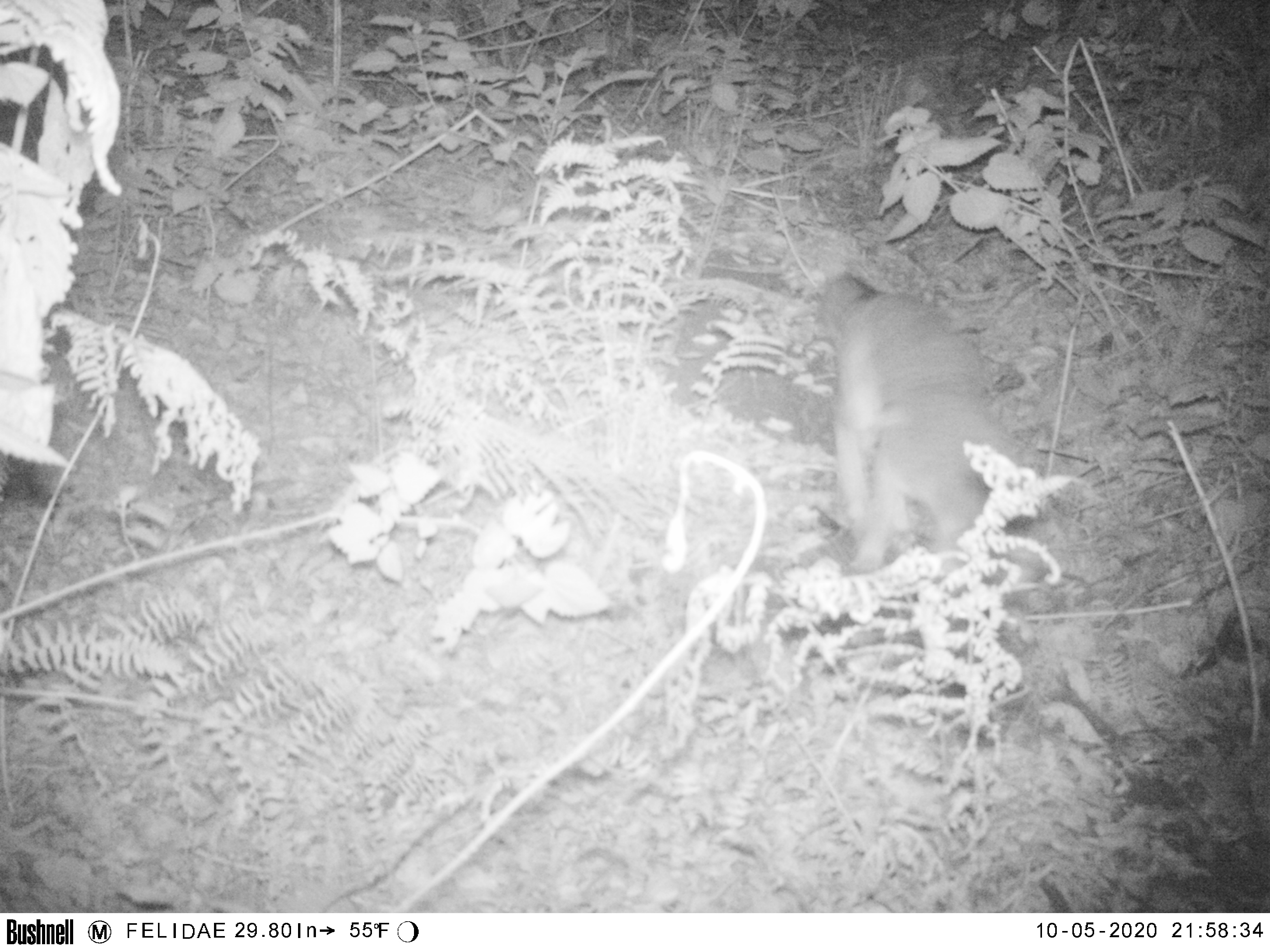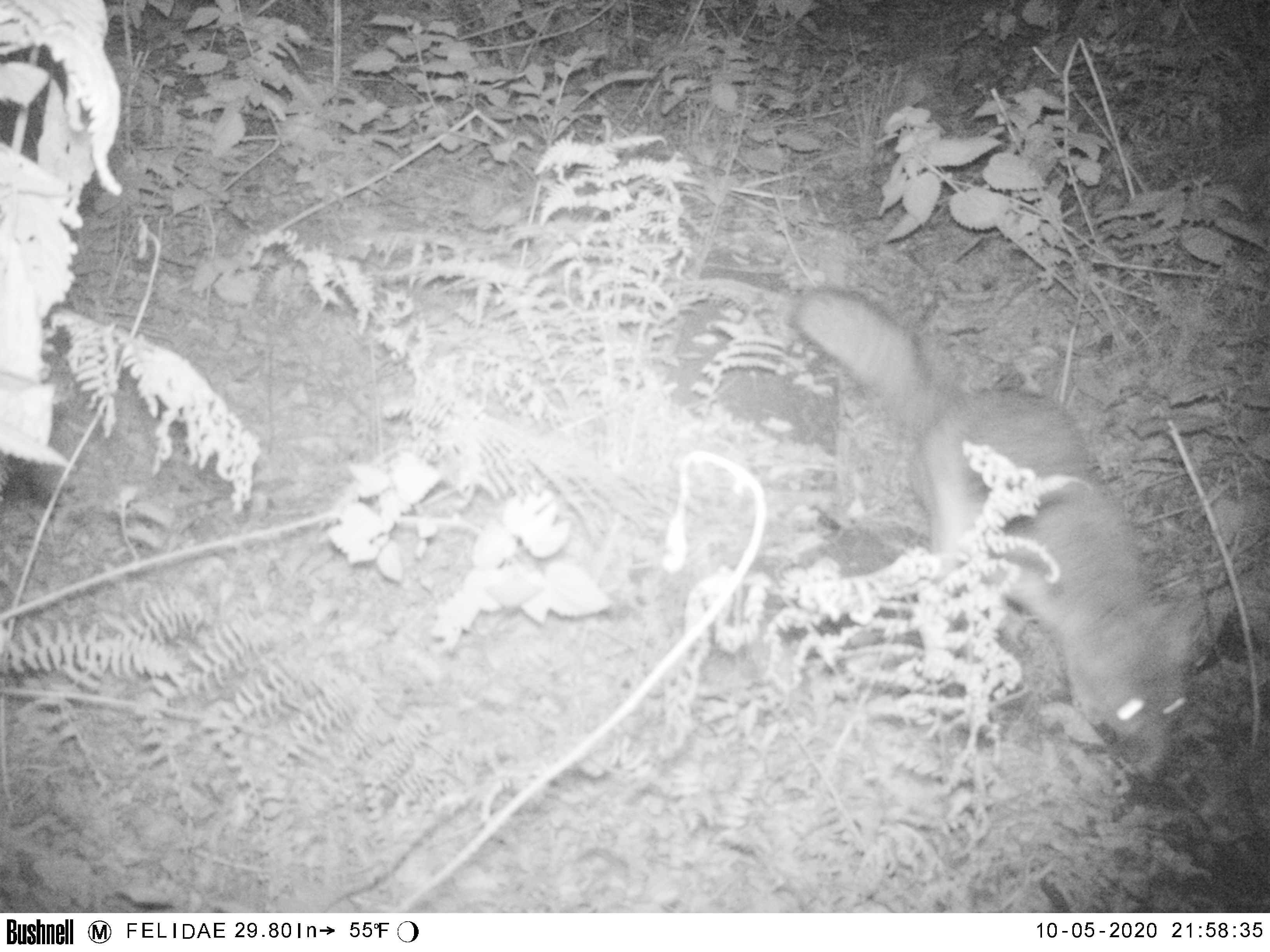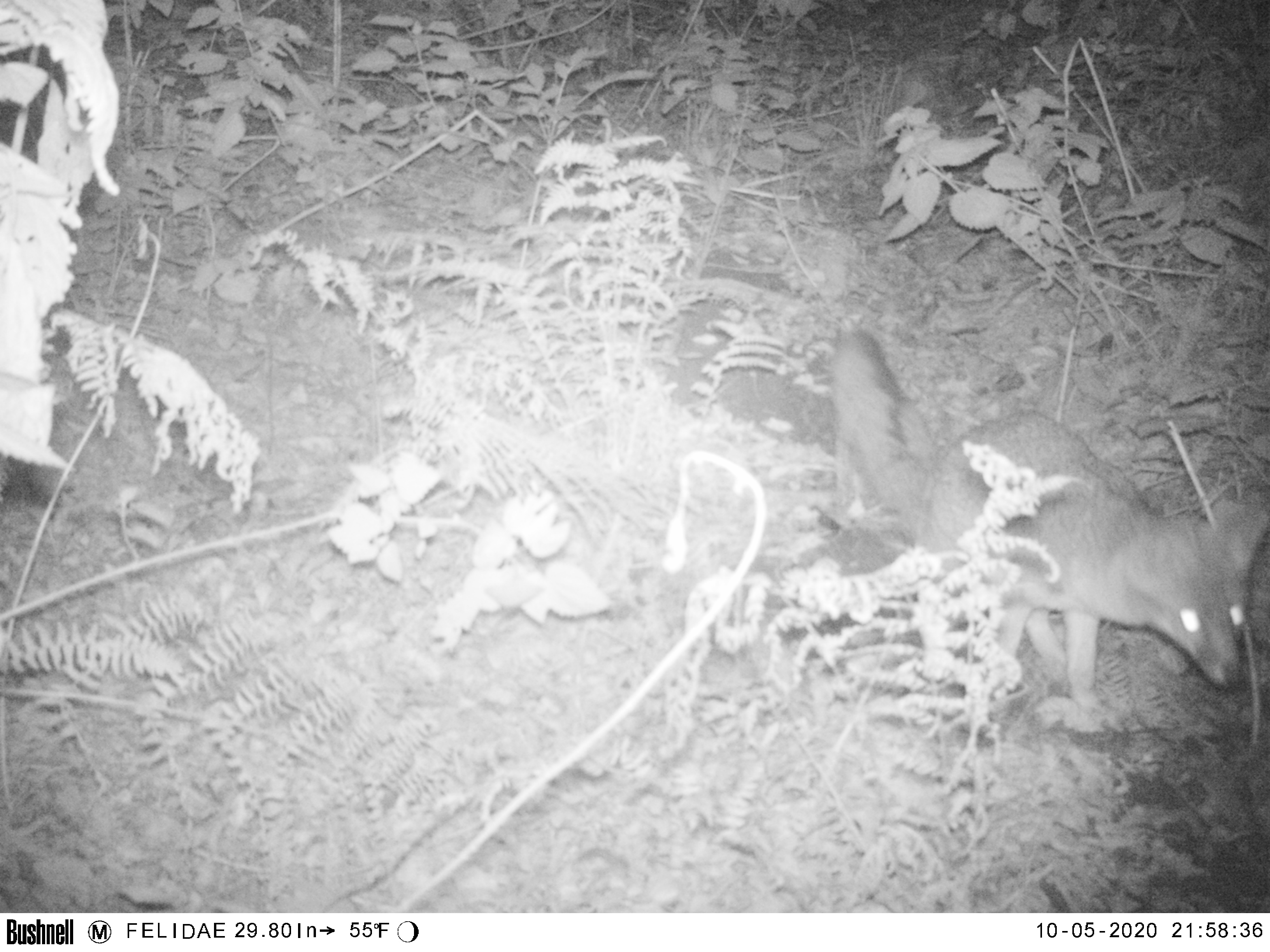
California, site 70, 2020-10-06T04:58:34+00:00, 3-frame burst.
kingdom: Animalia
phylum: Chordata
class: Mammalia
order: Carnivora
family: Canidae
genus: Urocyon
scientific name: Urocyon cinereoargenteus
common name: gray fox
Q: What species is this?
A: Gray fox (Urocyon cinereoargenteus).